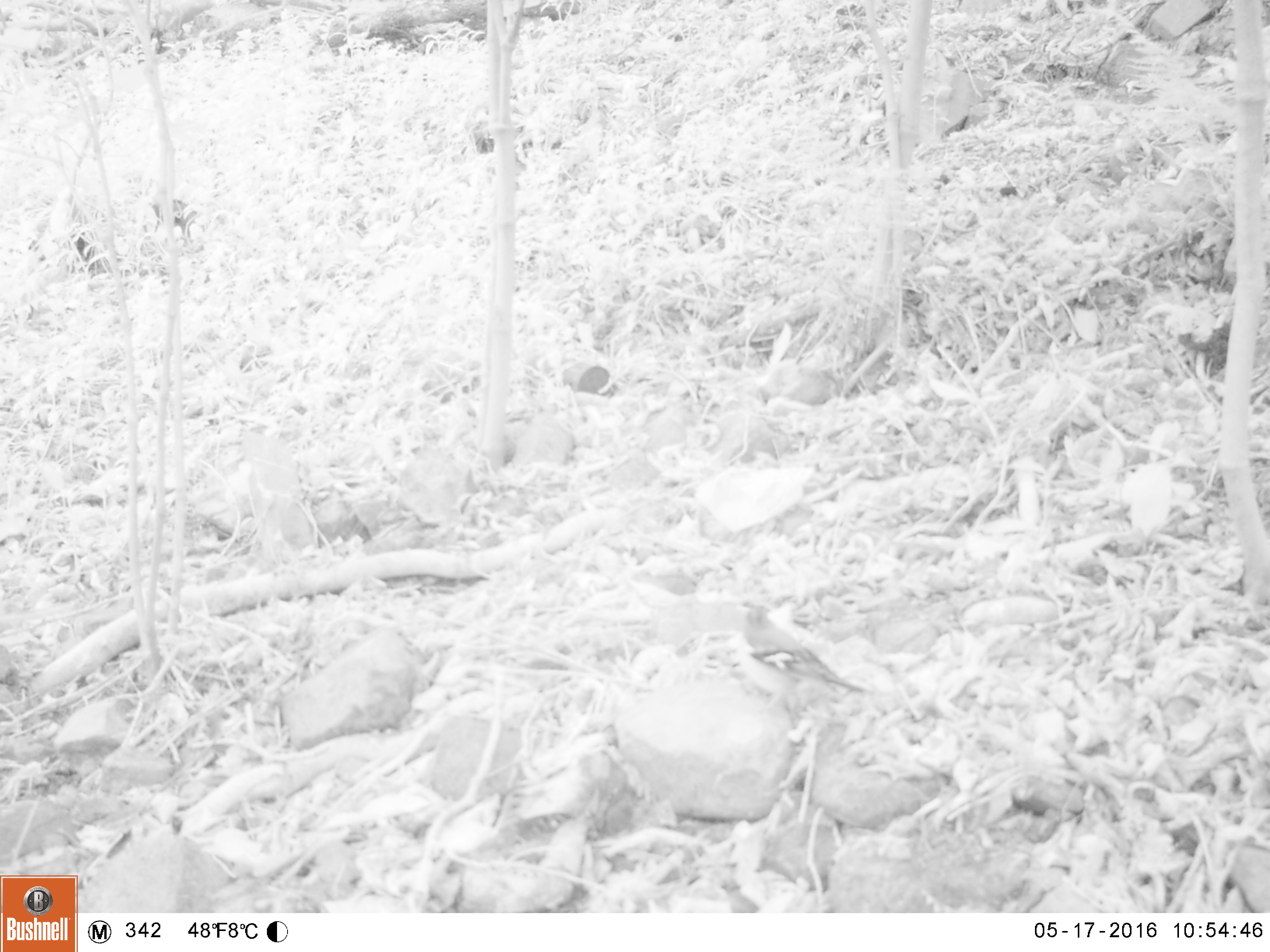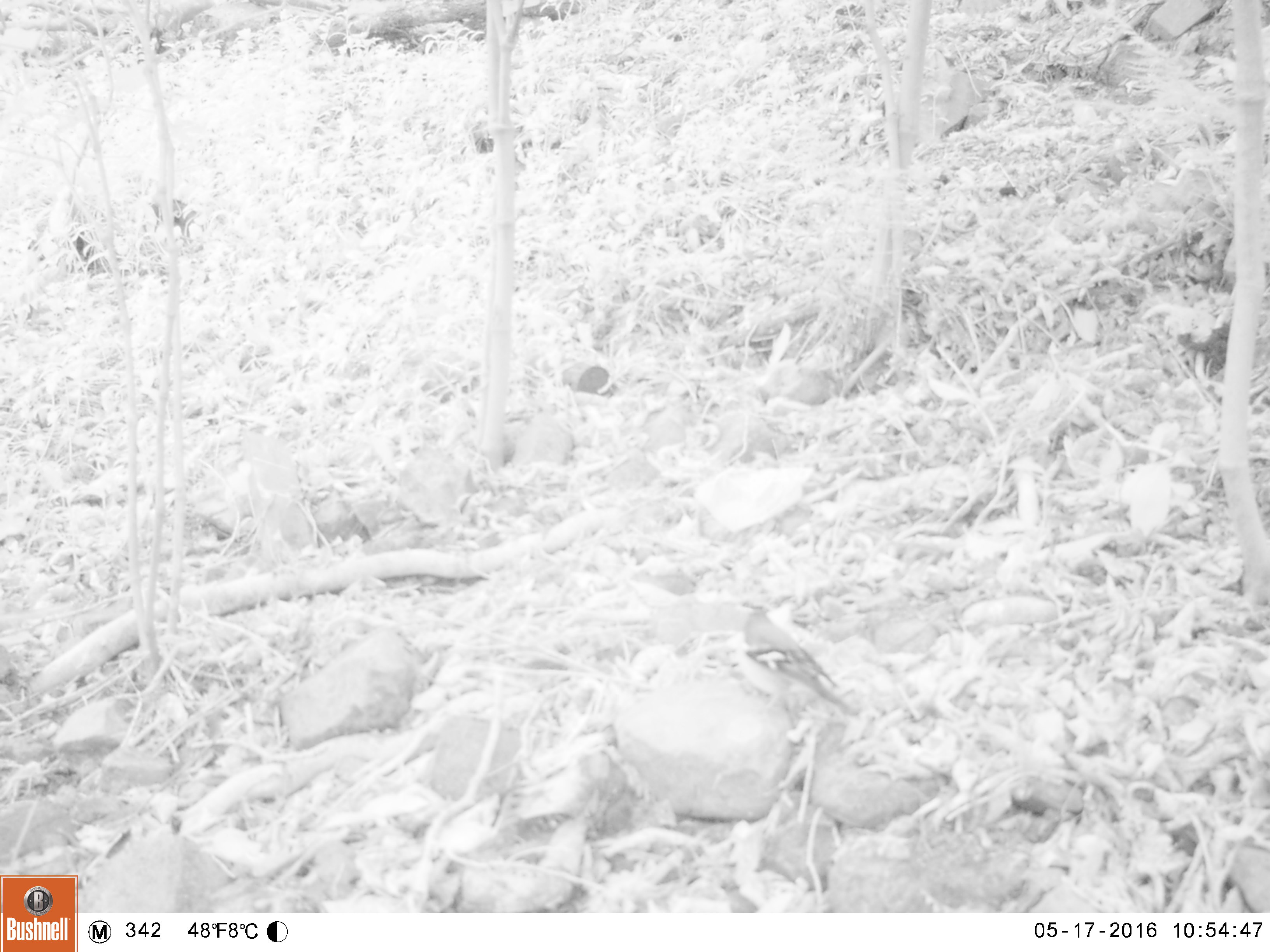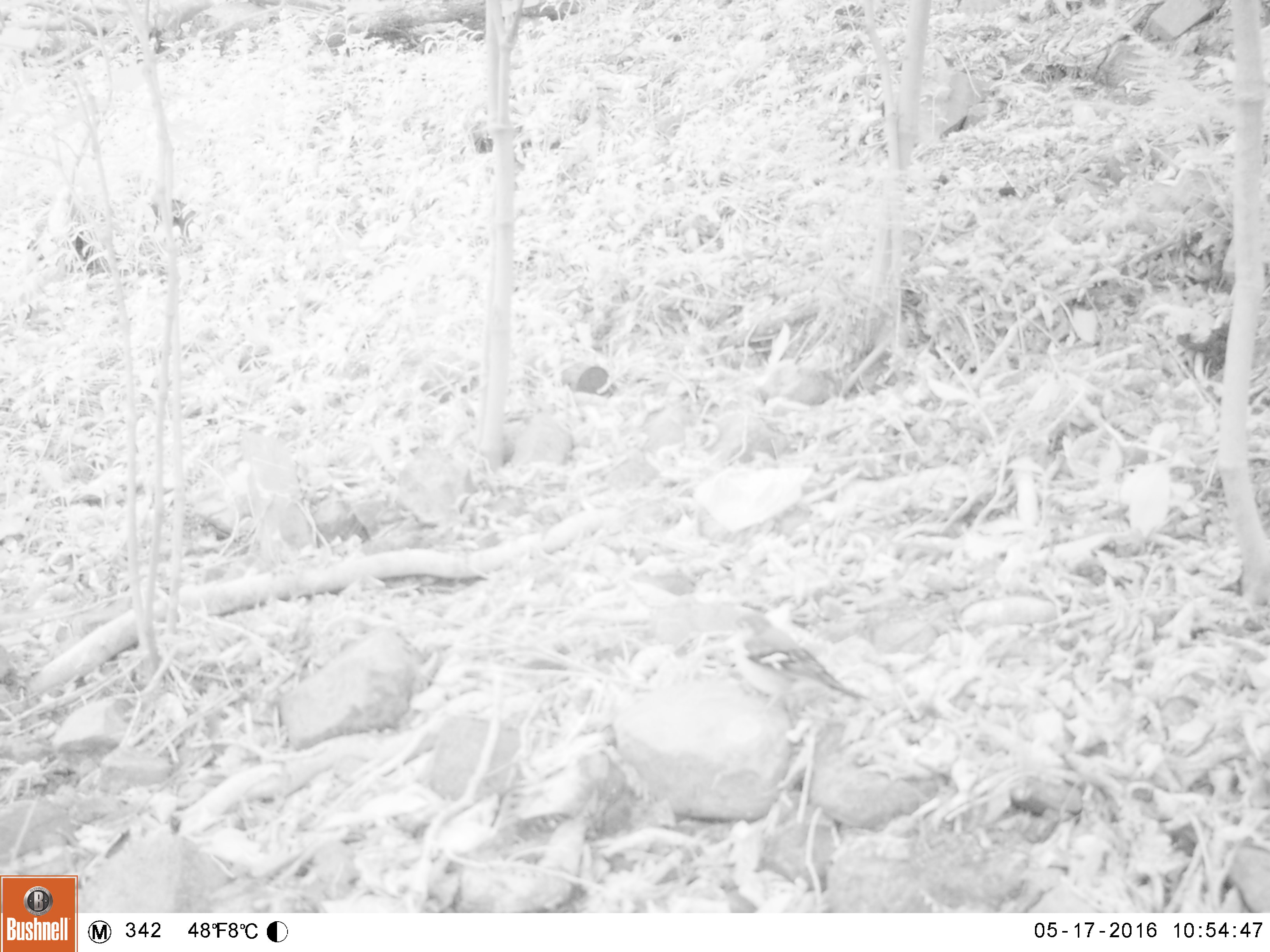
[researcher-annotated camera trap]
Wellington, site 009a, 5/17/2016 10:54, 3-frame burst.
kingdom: Animalia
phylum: Chordata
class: Aves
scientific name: Aves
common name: bird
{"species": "bird (Aves)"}